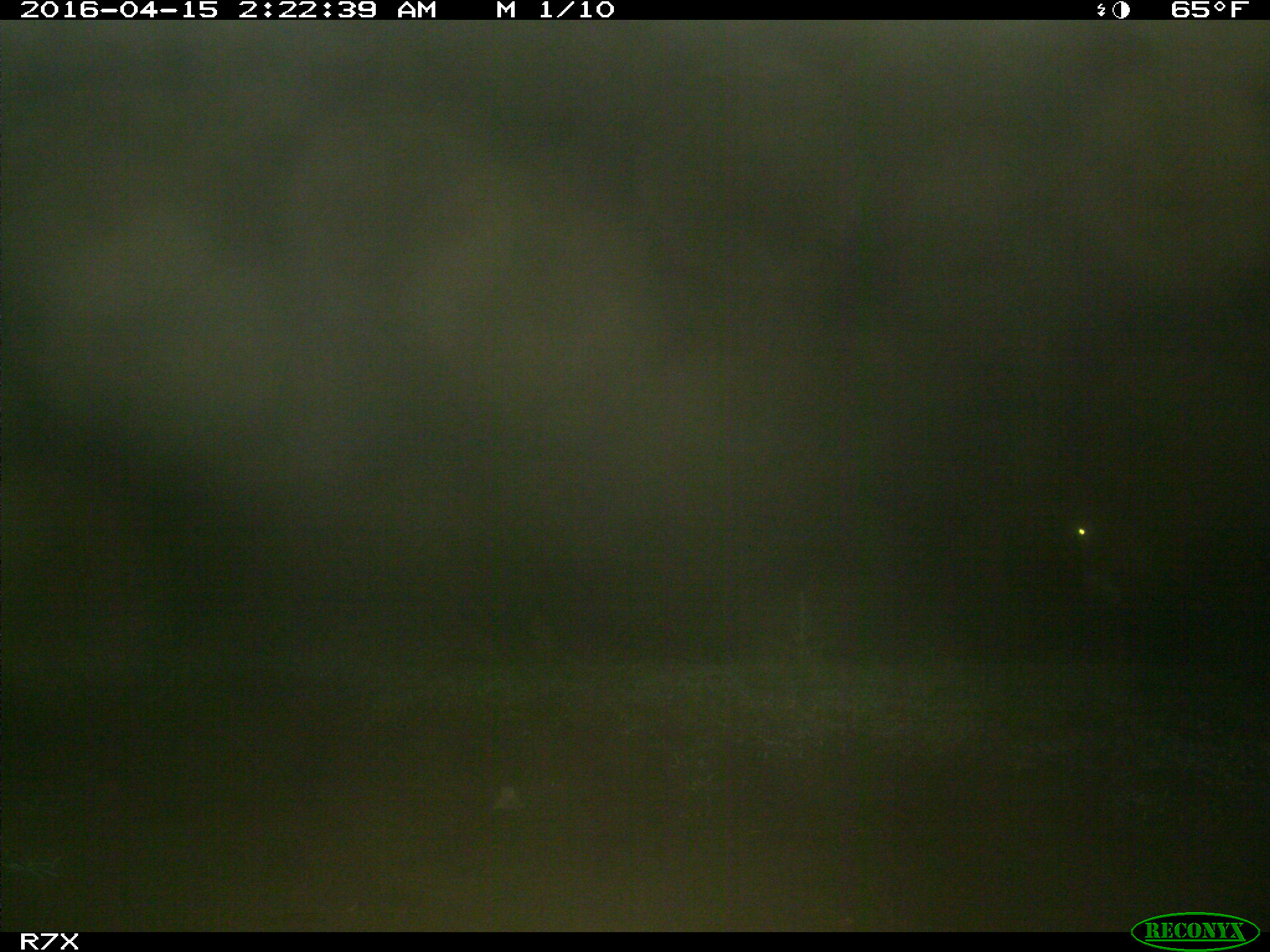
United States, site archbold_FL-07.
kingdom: Animalia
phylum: Chordata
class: Mammalia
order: Artiodactyla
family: Bovidae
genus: Bos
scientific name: Bos taurus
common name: domestic cow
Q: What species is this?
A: Bos taurus (domestic cow).